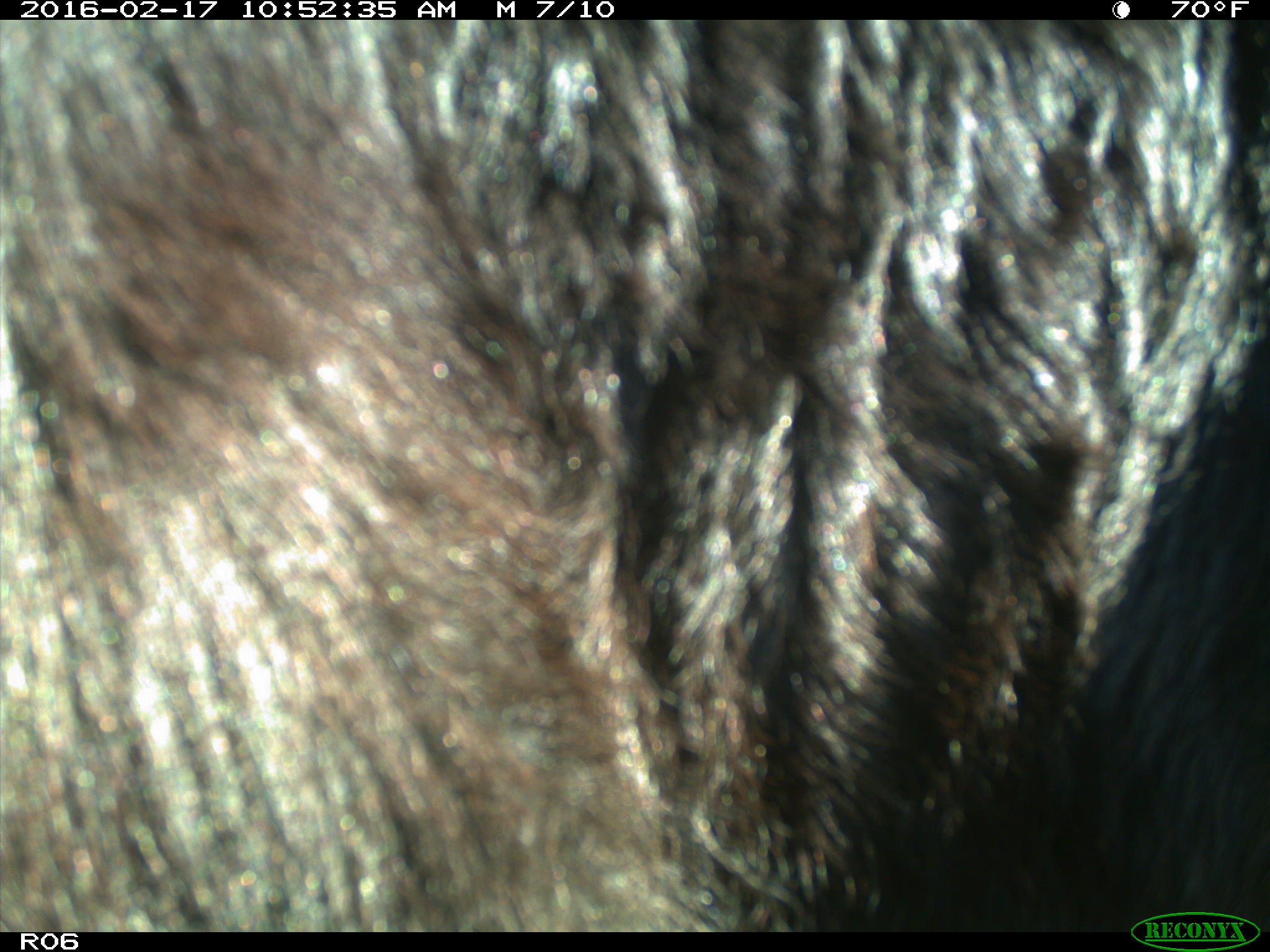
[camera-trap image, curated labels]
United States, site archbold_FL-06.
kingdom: Animalia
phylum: Chordata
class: Mammalia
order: Artiodactyla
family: Bovidae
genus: Bos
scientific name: Bos taurus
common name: domestic cow